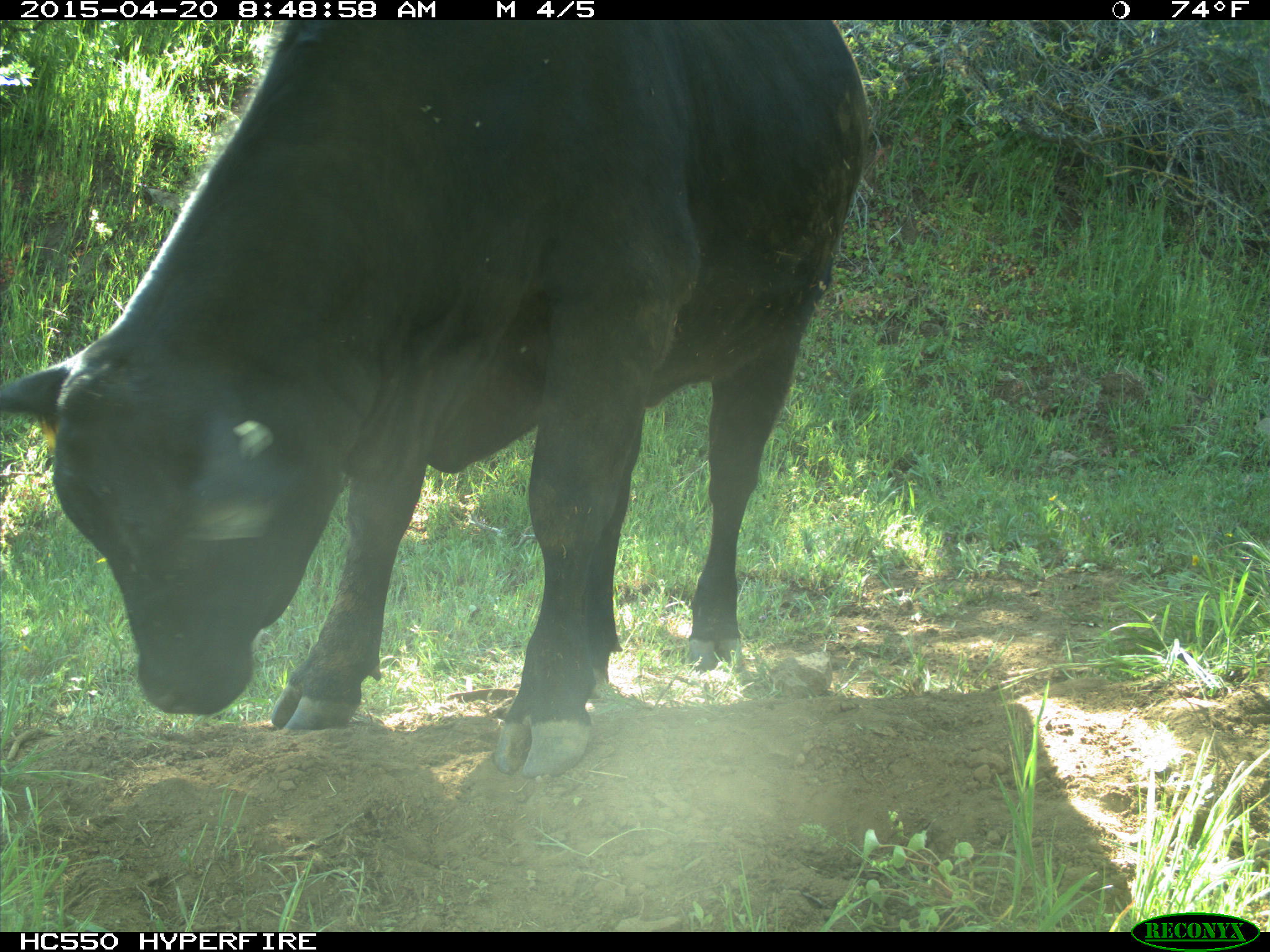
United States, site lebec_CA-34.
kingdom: Animalia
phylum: Chordata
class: Mammalia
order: Artiodactyla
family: Bovidae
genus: Bos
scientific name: Bos taurus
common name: domestic cow